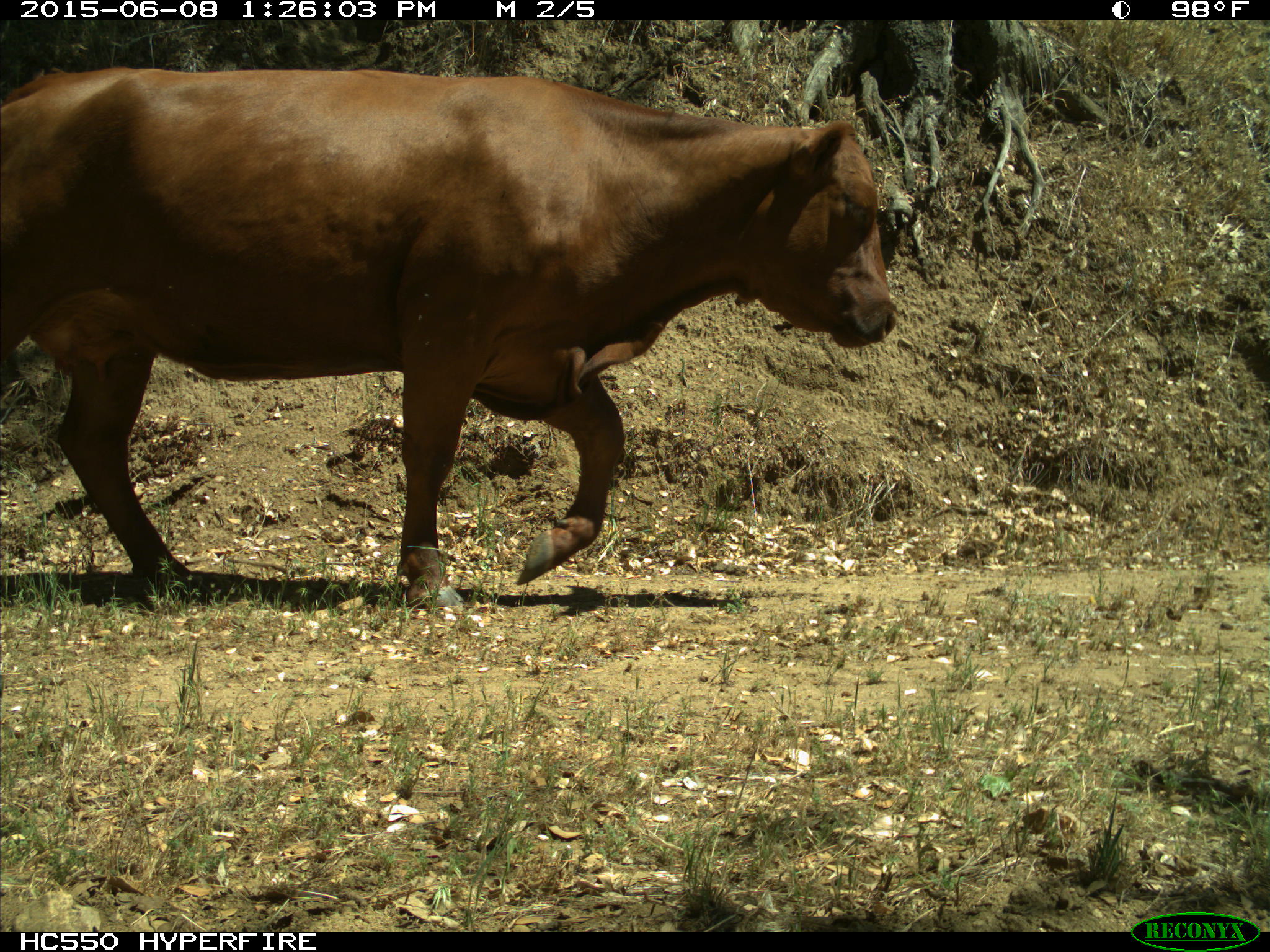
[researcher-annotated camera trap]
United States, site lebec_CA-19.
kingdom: Animalia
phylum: Chordata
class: Mammalia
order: Artiodactyla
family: Bovidae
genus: Bos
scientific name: Bos taurus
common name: domestic cow